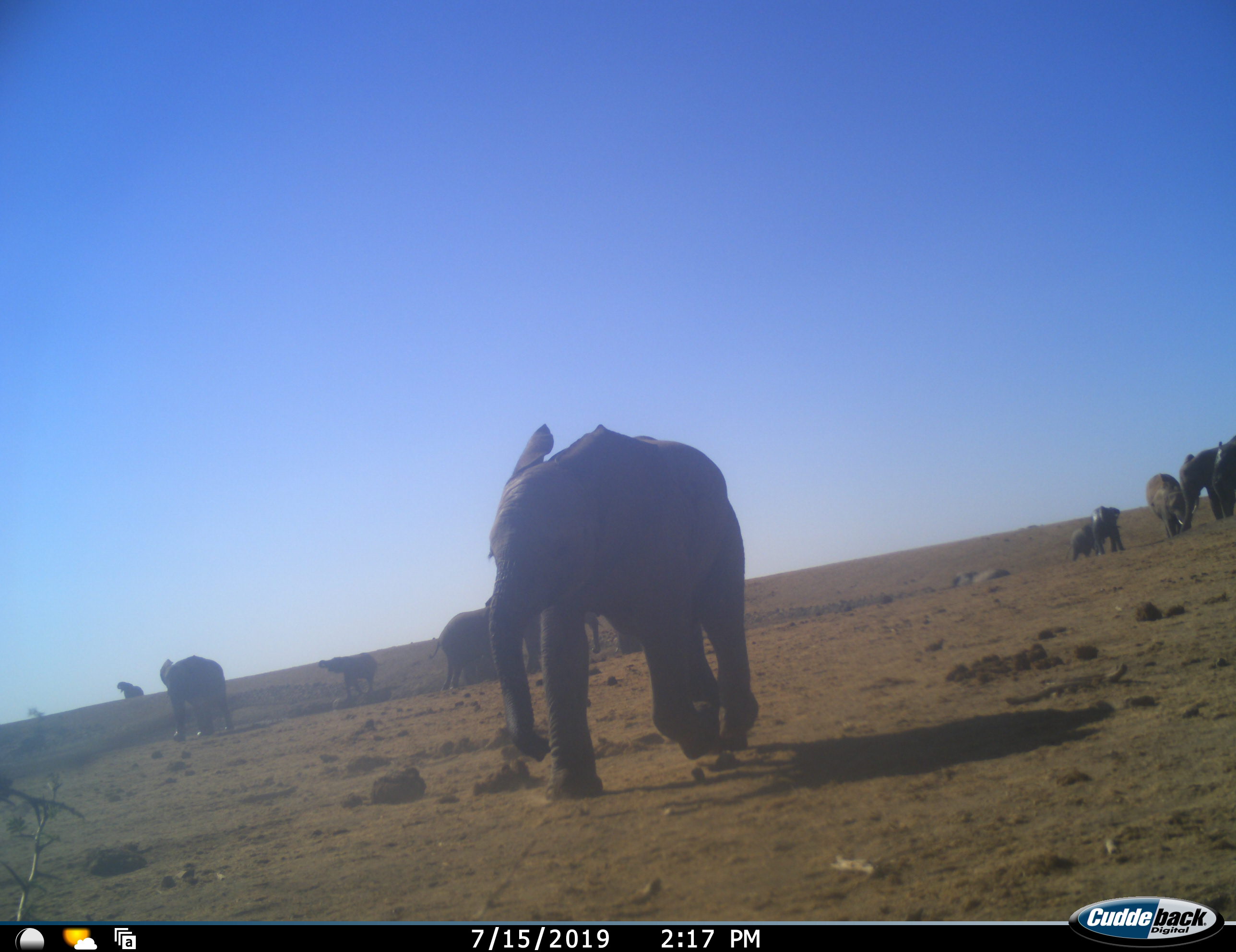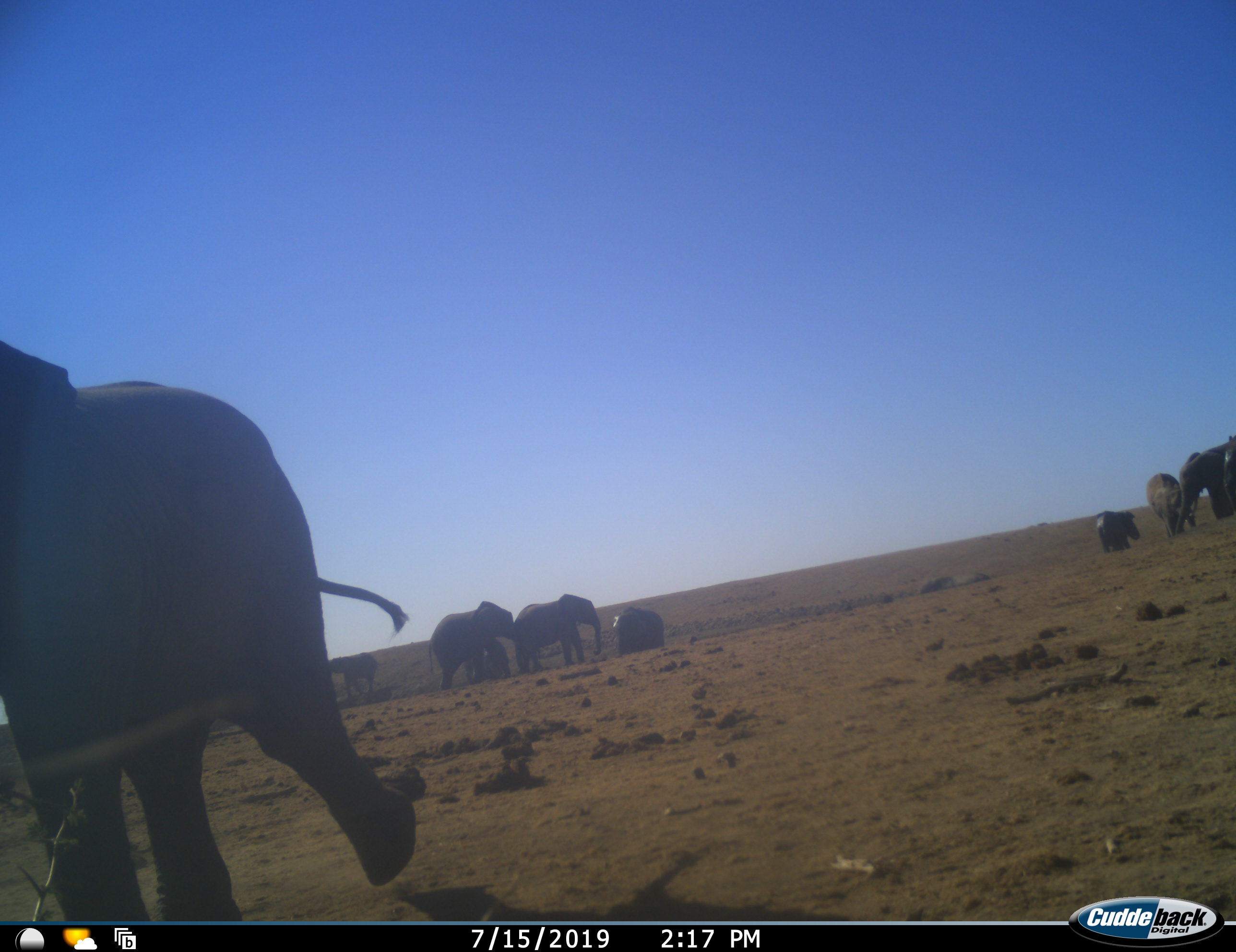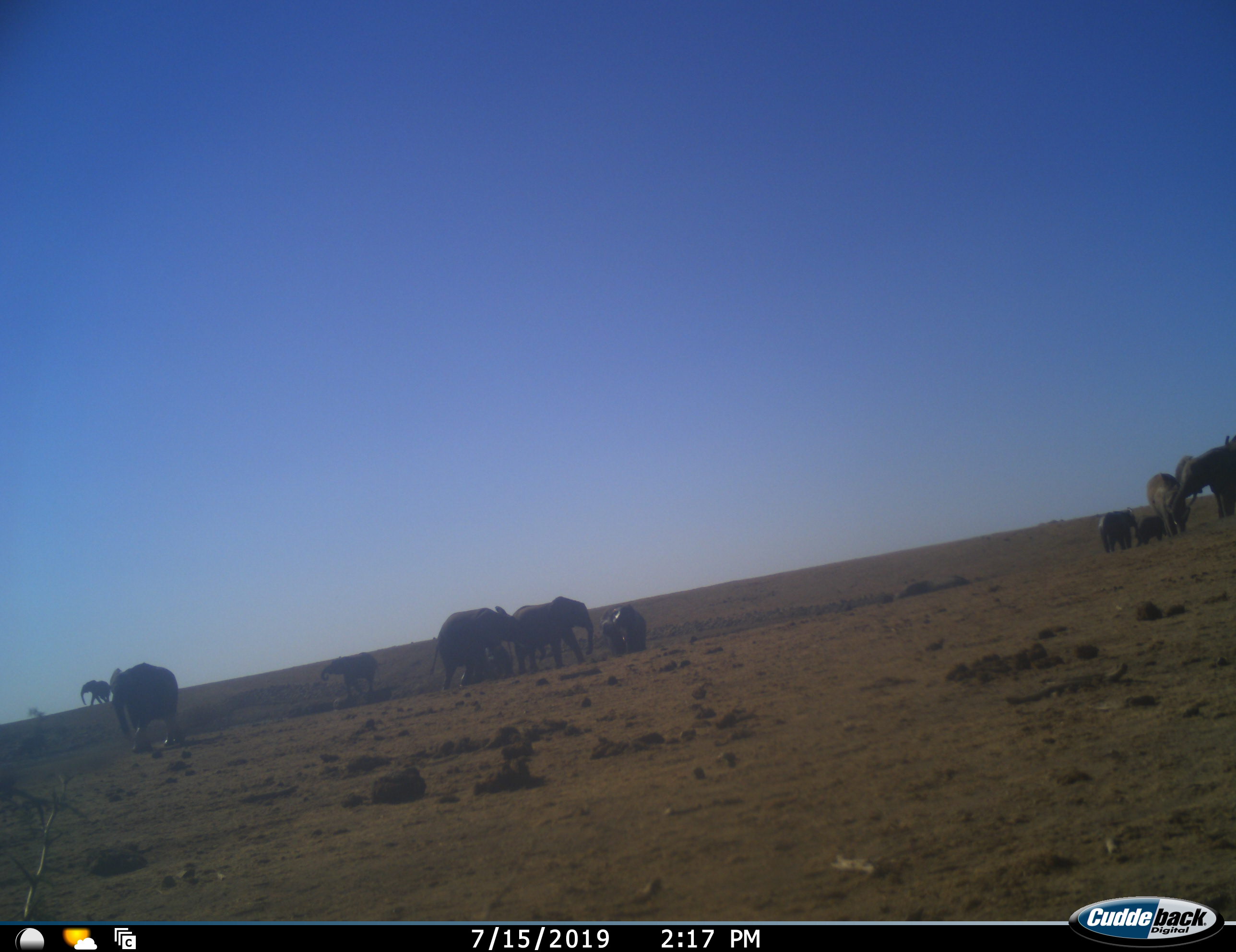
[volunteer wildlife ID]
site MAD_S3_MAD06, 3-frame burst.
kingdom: Animalia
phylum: Chordata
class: Mammalia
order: Proboscidea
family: Elephantidae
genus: Loxodonta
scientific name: Loxodonta africana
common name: african bush elephant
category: elephant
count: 11-50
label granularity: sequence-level